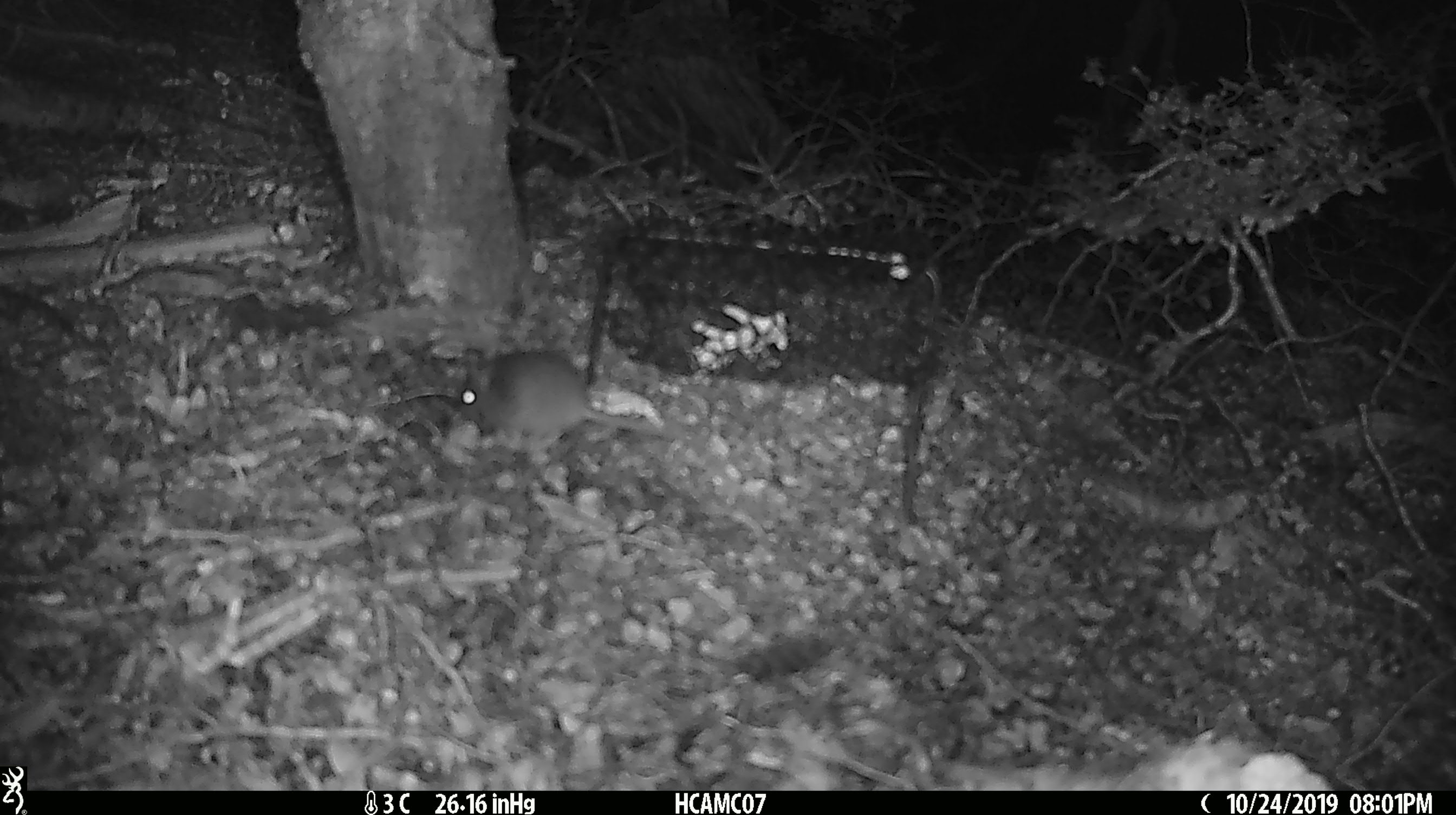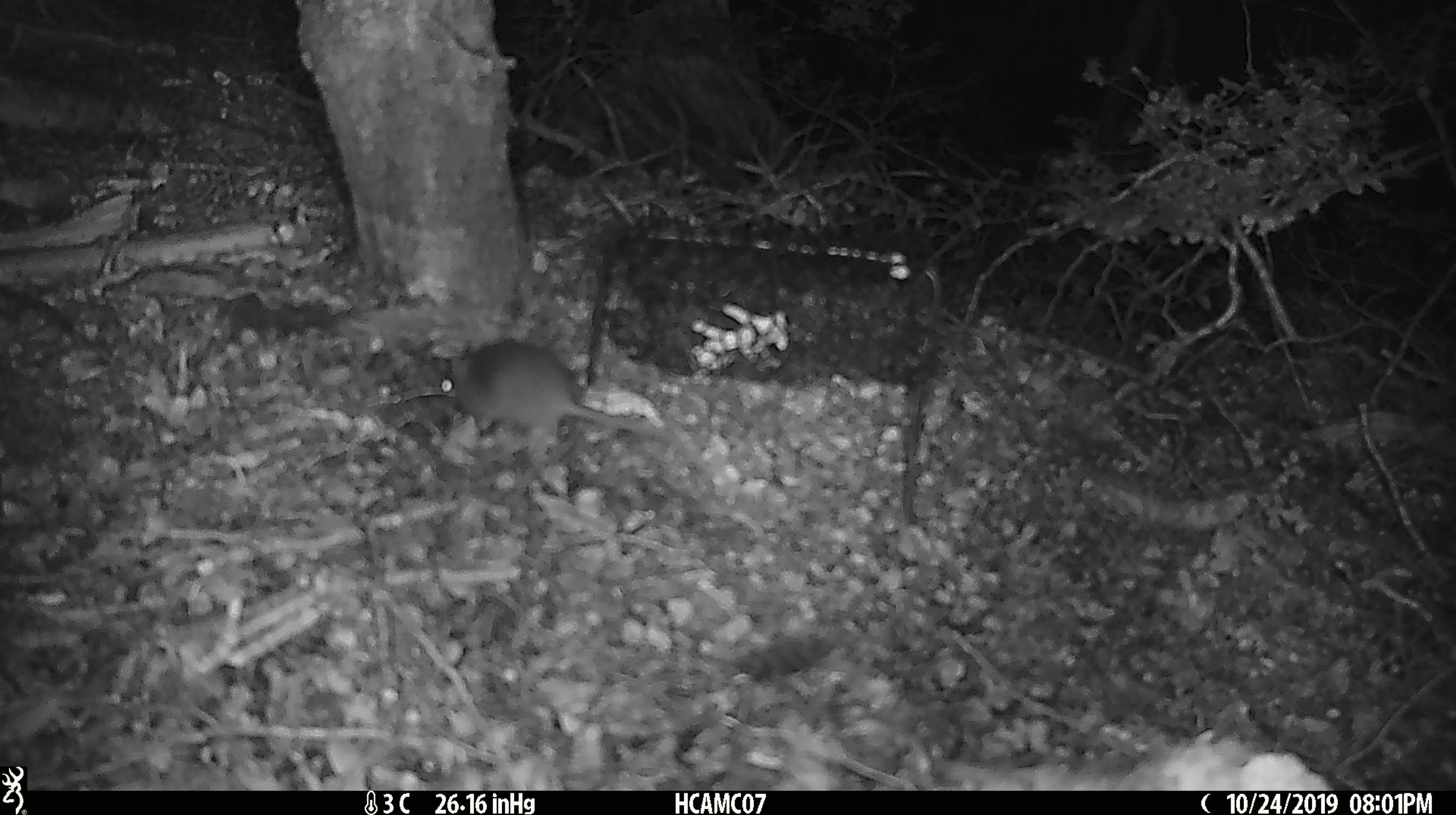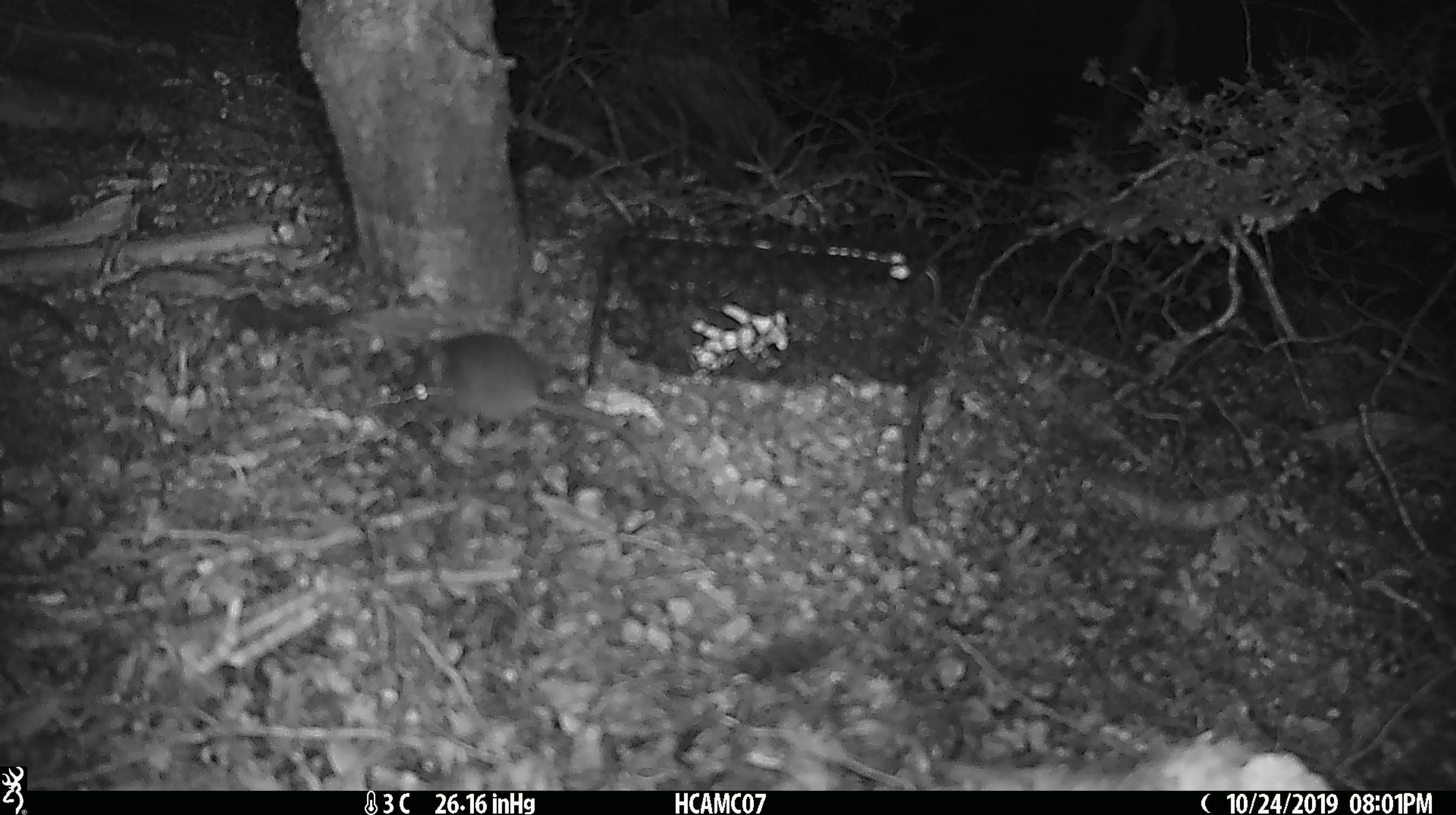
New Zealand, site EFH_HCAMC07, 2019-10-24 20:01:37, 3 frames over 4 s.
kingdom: Animalia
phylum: Chordata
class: Mammalia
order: Rodentia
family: Muridae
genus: Mus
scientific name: Mus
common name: mouse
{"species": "mouse (Mus)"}